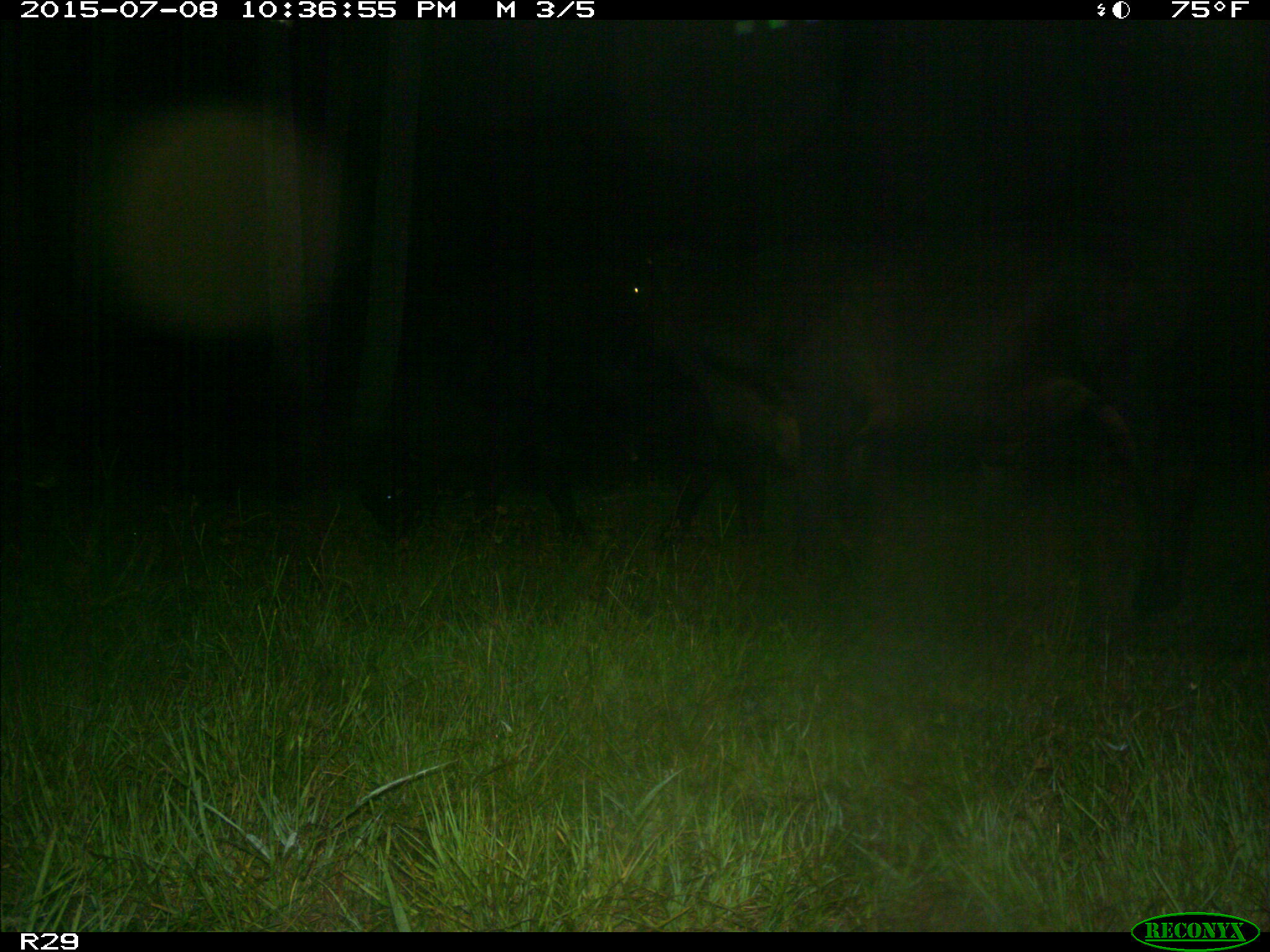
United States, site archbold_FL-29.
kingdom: Animalia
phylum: Chordata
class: Mammalia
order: Artiodactyla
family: Bovidae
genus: Bos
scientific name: Bos taurus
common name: domestic cow